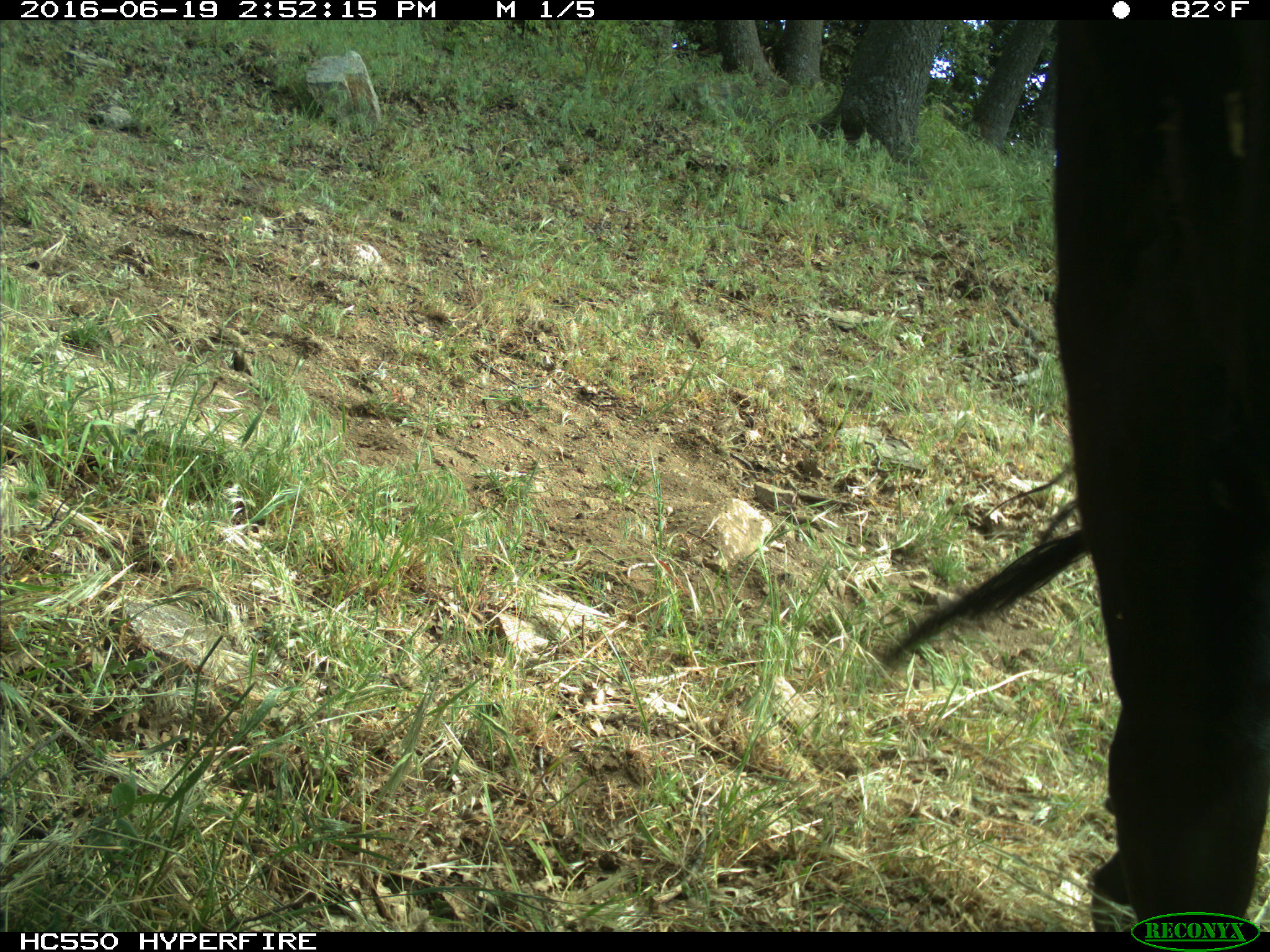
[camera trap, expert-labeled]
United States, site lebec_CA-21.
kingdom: Animalia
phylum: Chordata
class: Mammalia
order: Artiodactyla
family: Bovidae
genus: Bos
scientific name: Bos taurus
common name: domestic cow